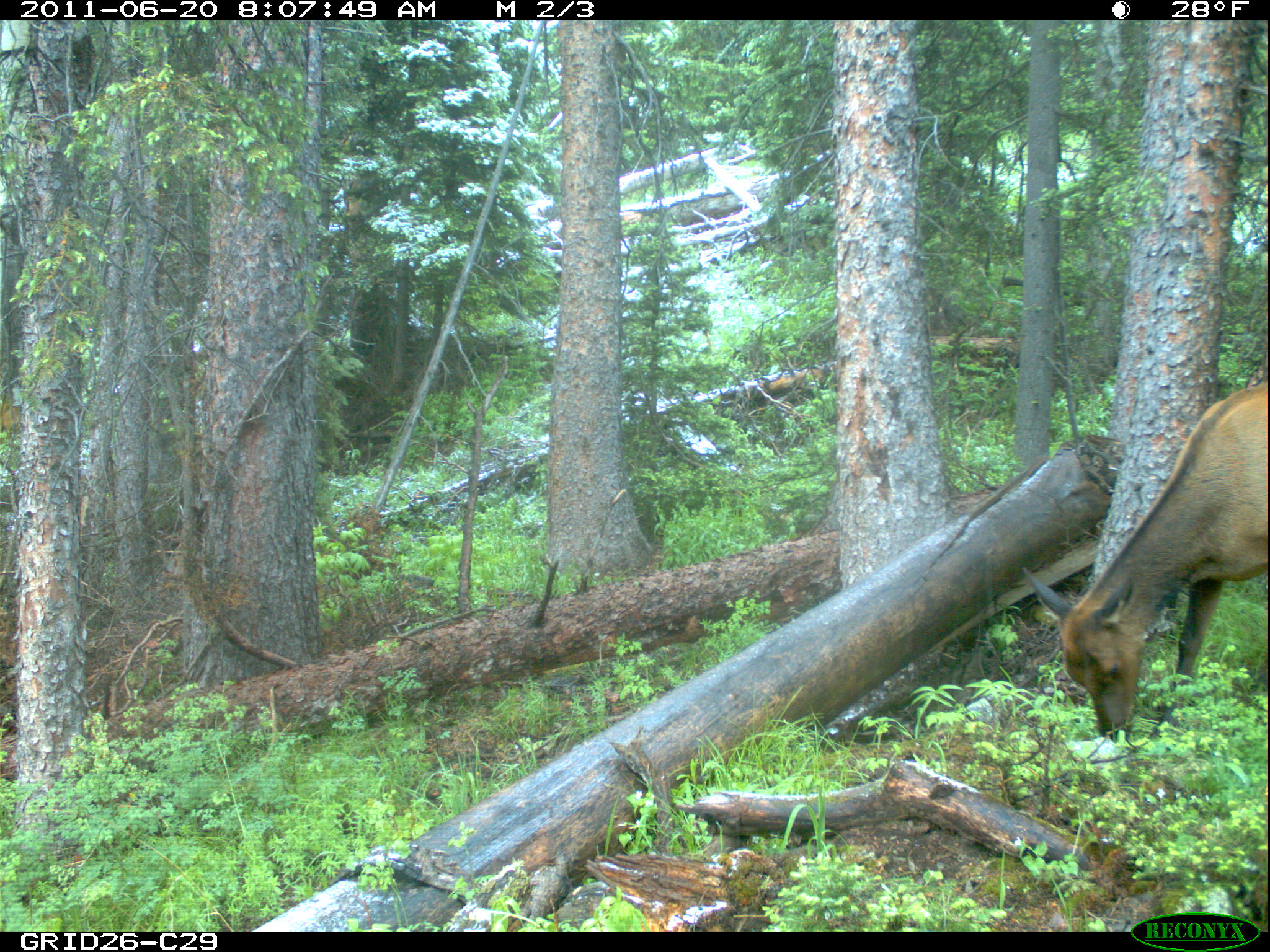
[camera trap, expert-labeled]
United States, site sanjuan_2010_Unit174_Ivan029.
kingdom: Animalia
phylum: Chordata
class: Mammalia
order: Artiodactyla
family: Cervidae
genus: Cervus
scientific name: Cervus elaphus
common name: red deer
Cervus elaphus (red deer).